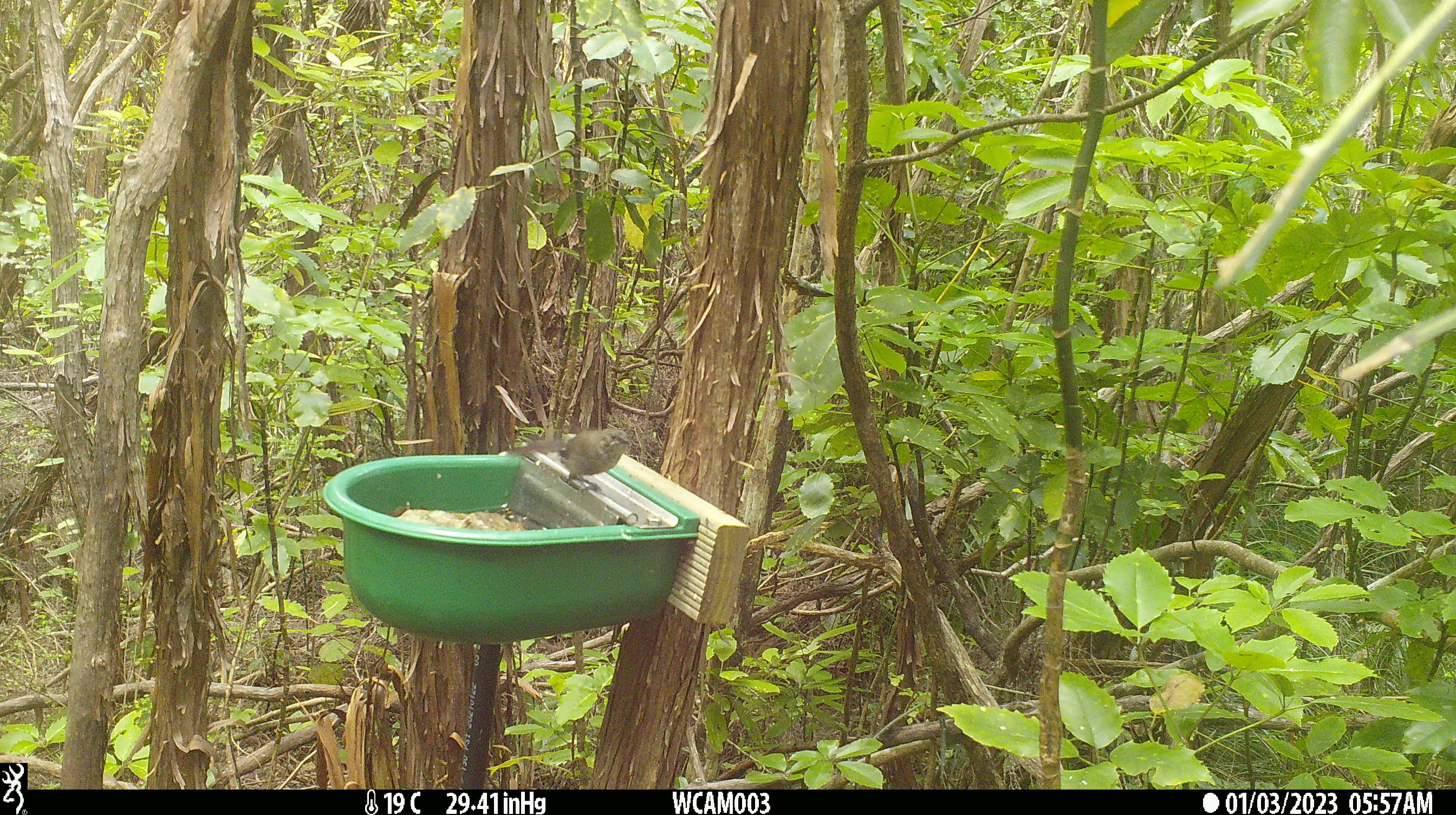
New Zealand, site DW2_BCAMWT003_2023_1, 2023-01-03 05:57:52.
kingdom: Animalia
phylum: Chordata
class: Aves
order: Passeriformes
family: Meliphagidae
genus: Anthornis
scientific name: Anthornis melanura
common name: new zealand bellbird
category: bellbird